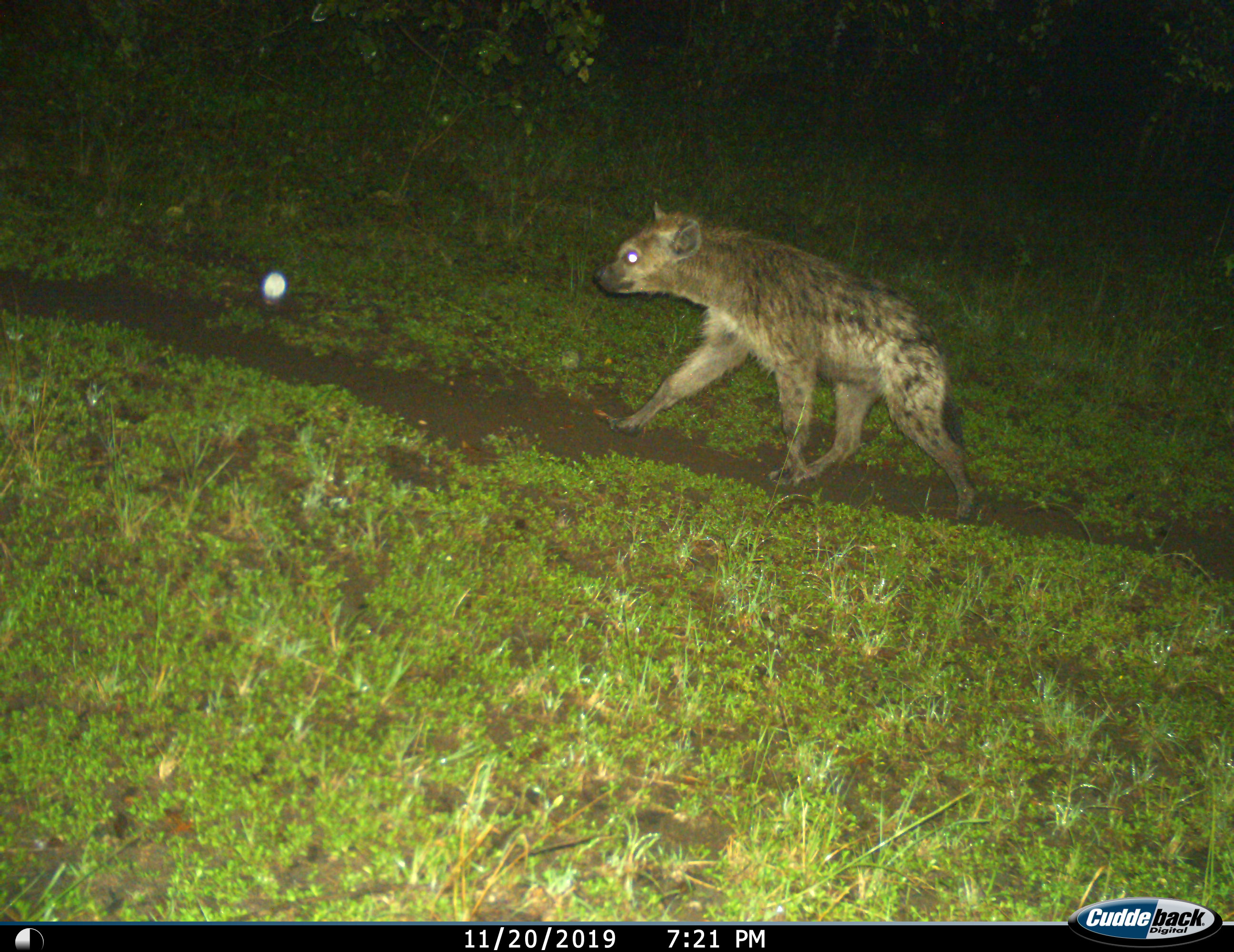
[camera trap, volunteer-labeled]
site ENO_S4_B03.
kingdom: Animalia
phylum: Chordata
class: Mammalia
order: Carnivora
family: Hyaenidae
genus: Crocuta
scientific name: Crocuta crocuta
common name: spotted hyena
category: hyenaspotted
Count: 1.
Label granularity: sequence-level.